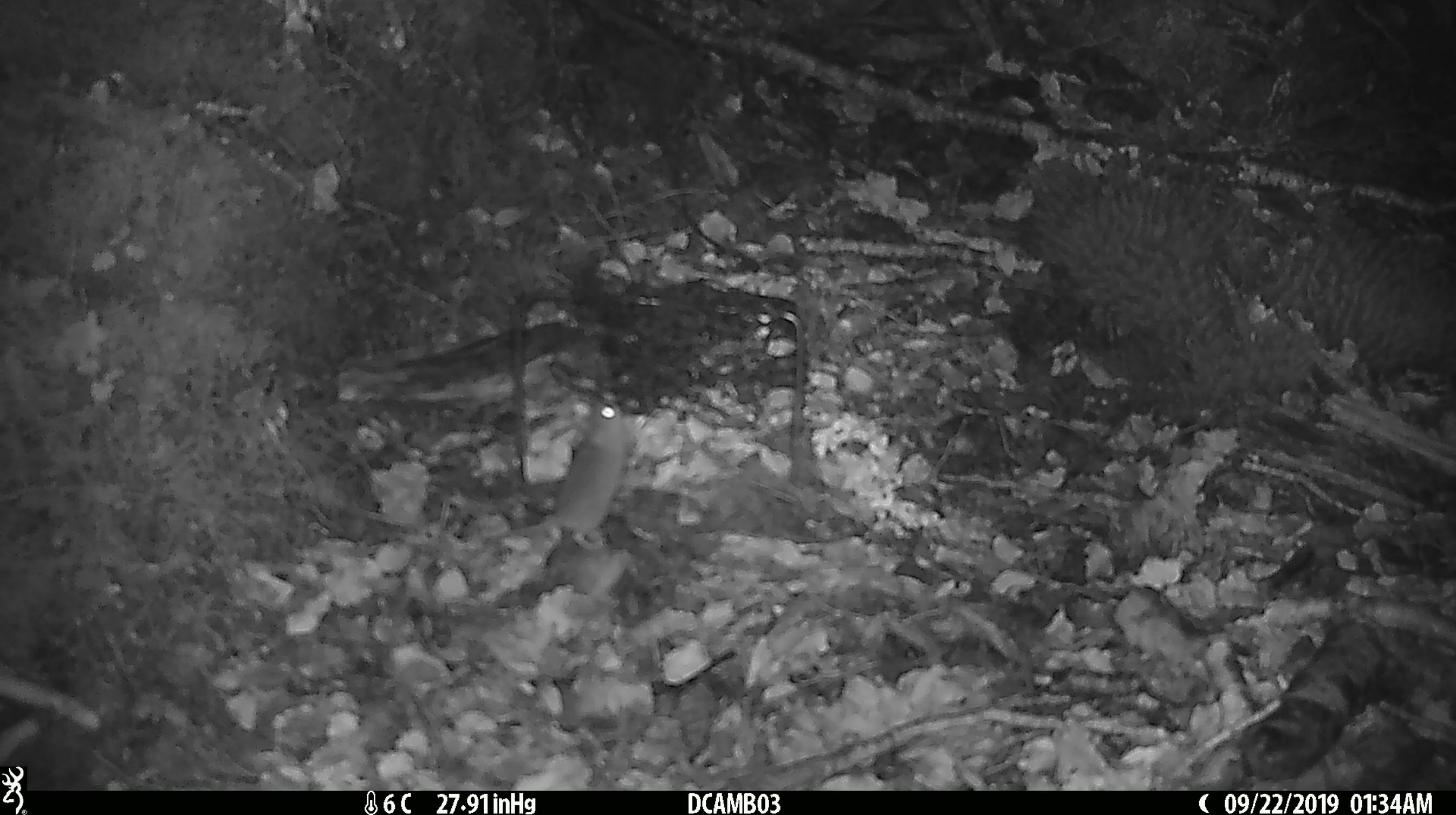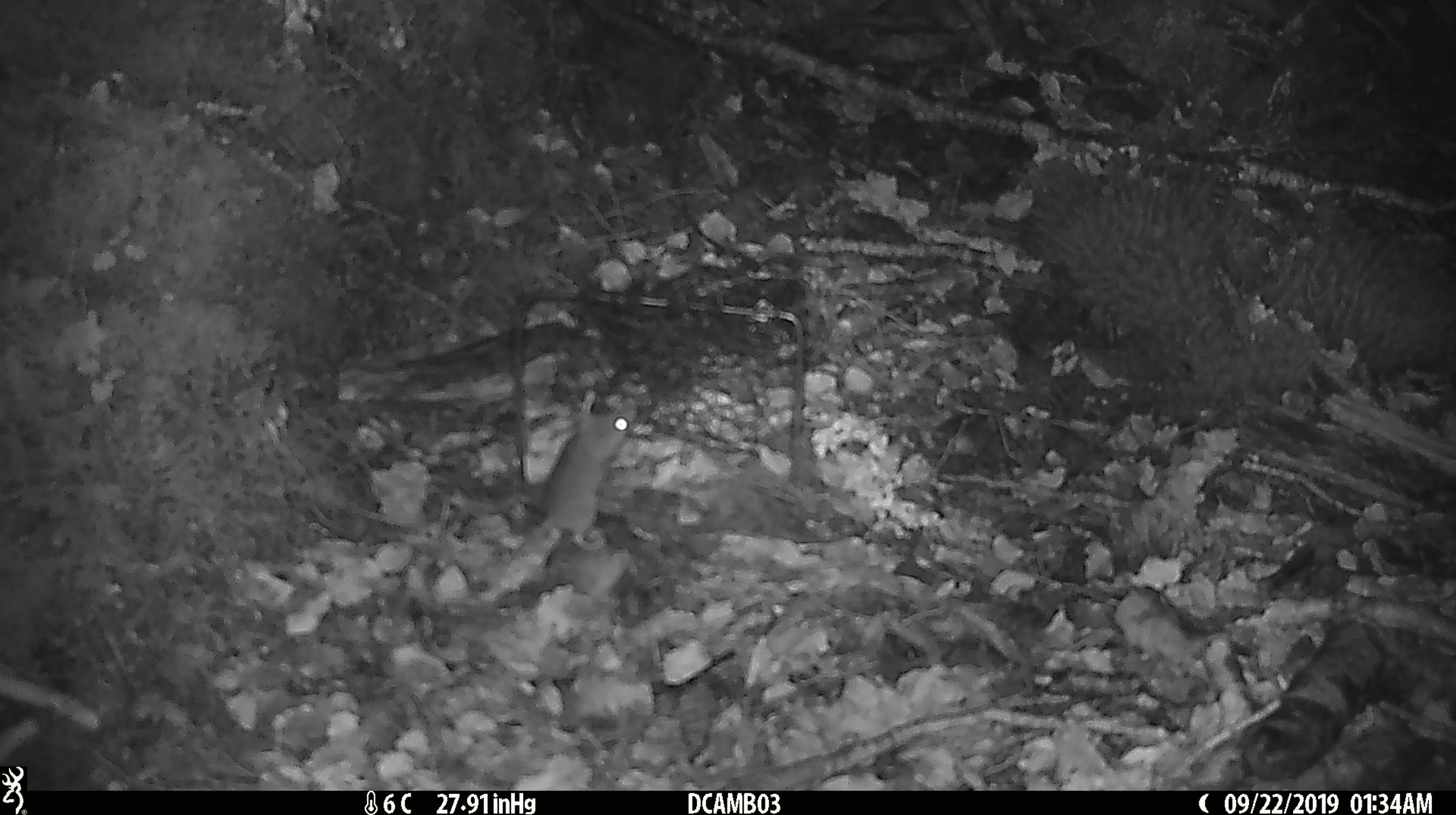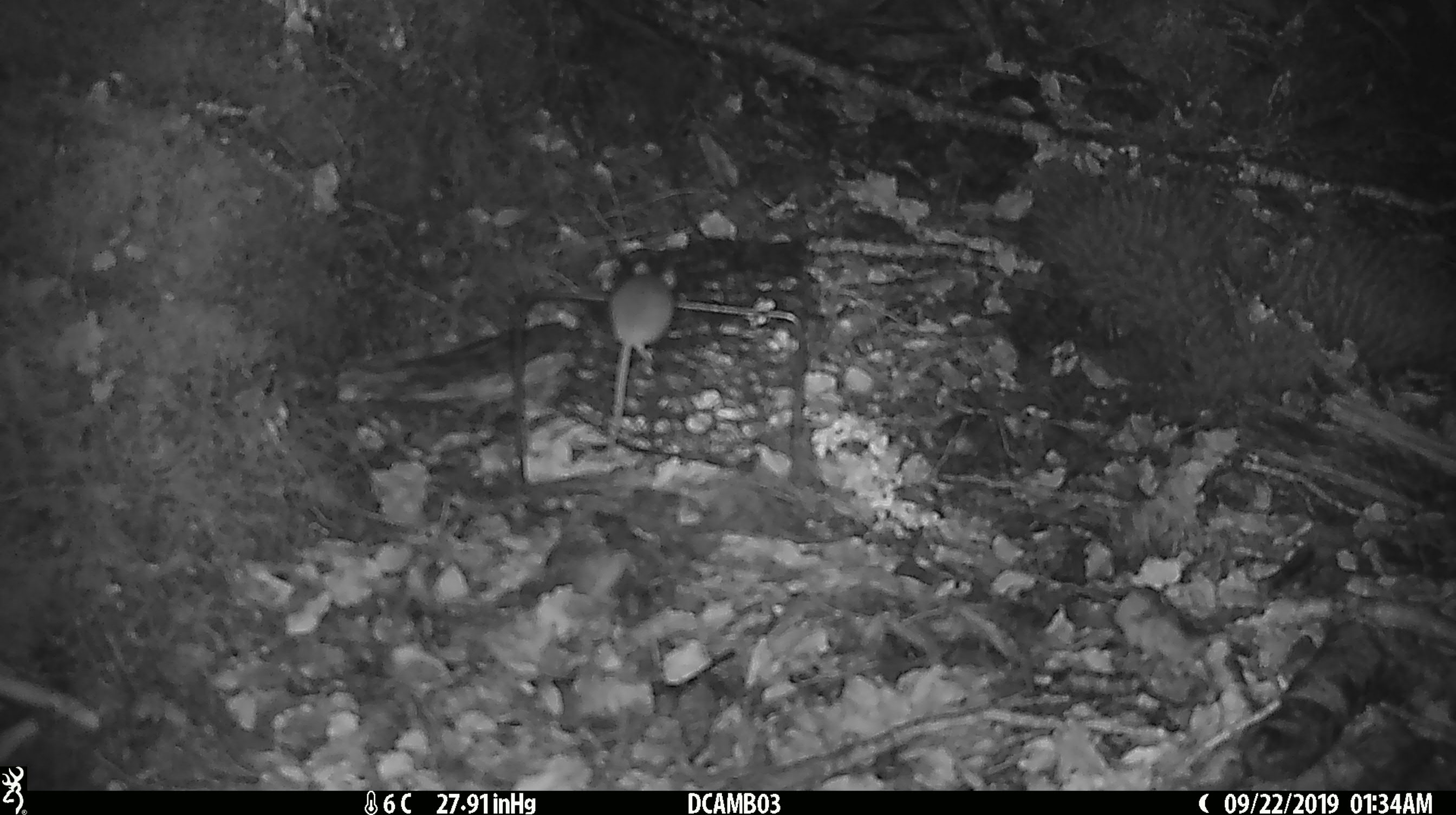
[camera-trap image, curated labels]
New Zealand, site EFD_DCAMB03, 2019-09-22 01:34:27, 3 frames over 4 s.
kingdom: Animalia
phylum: Chordata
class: Mammalia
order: Rodentia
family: Muridae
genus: Mus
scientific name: Mus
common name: mouse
Mouse (Mus).